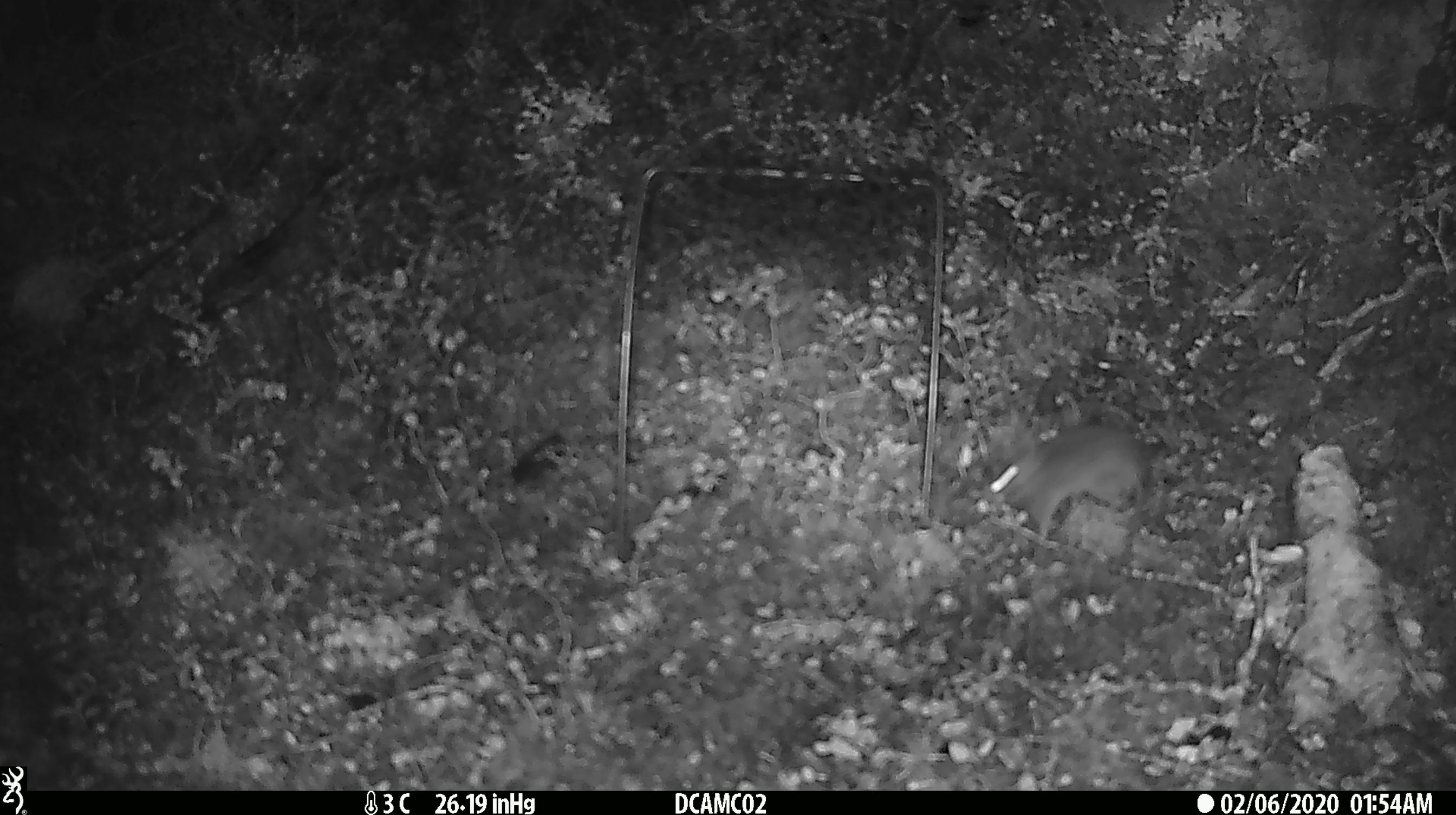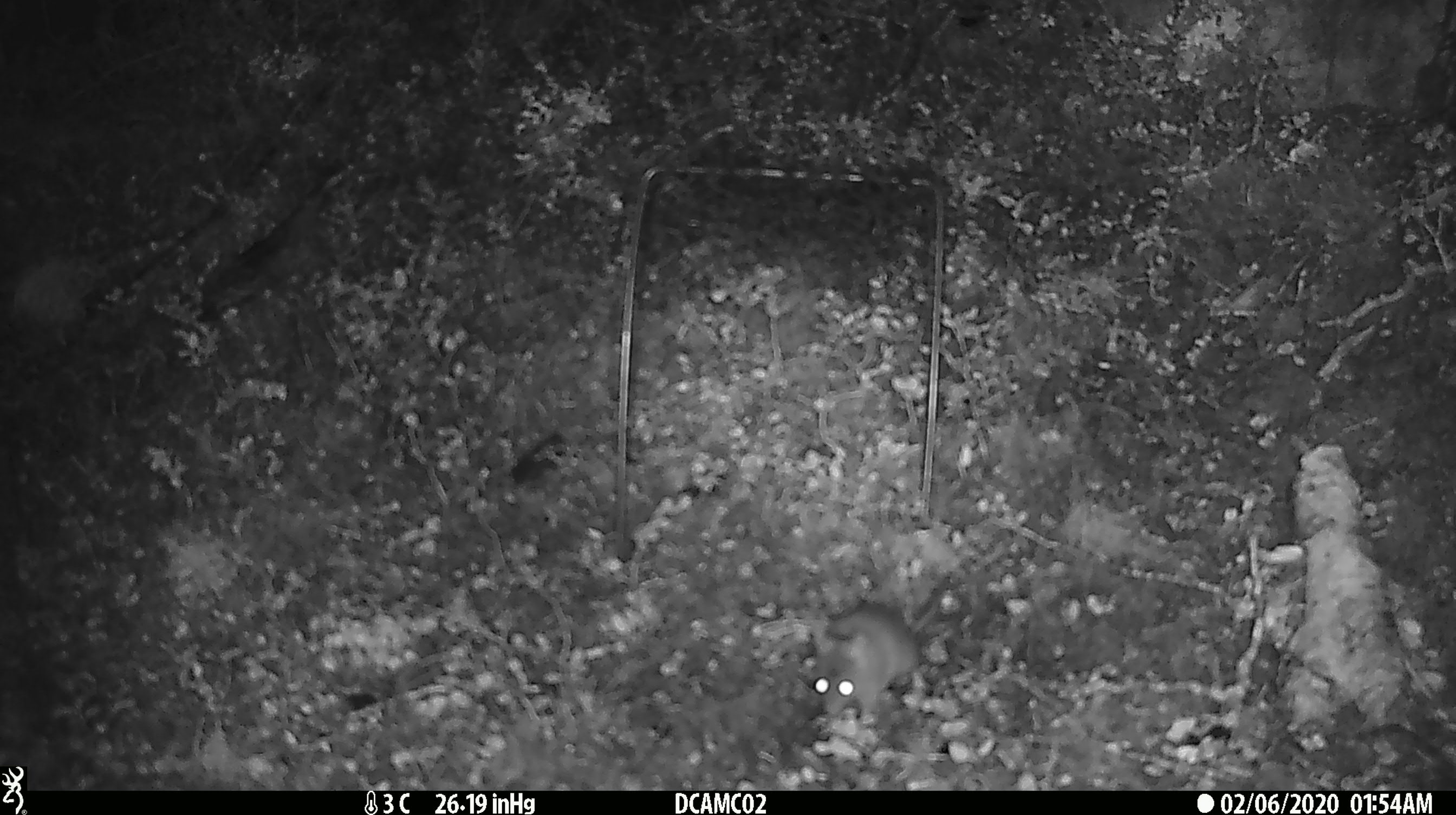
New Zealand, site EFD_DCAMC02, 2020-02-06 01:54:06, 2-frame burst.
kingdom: Animalia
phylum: Chordata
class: Mammalia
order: Rodentia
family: Muridae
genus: Mus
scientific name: Mus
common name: mouse